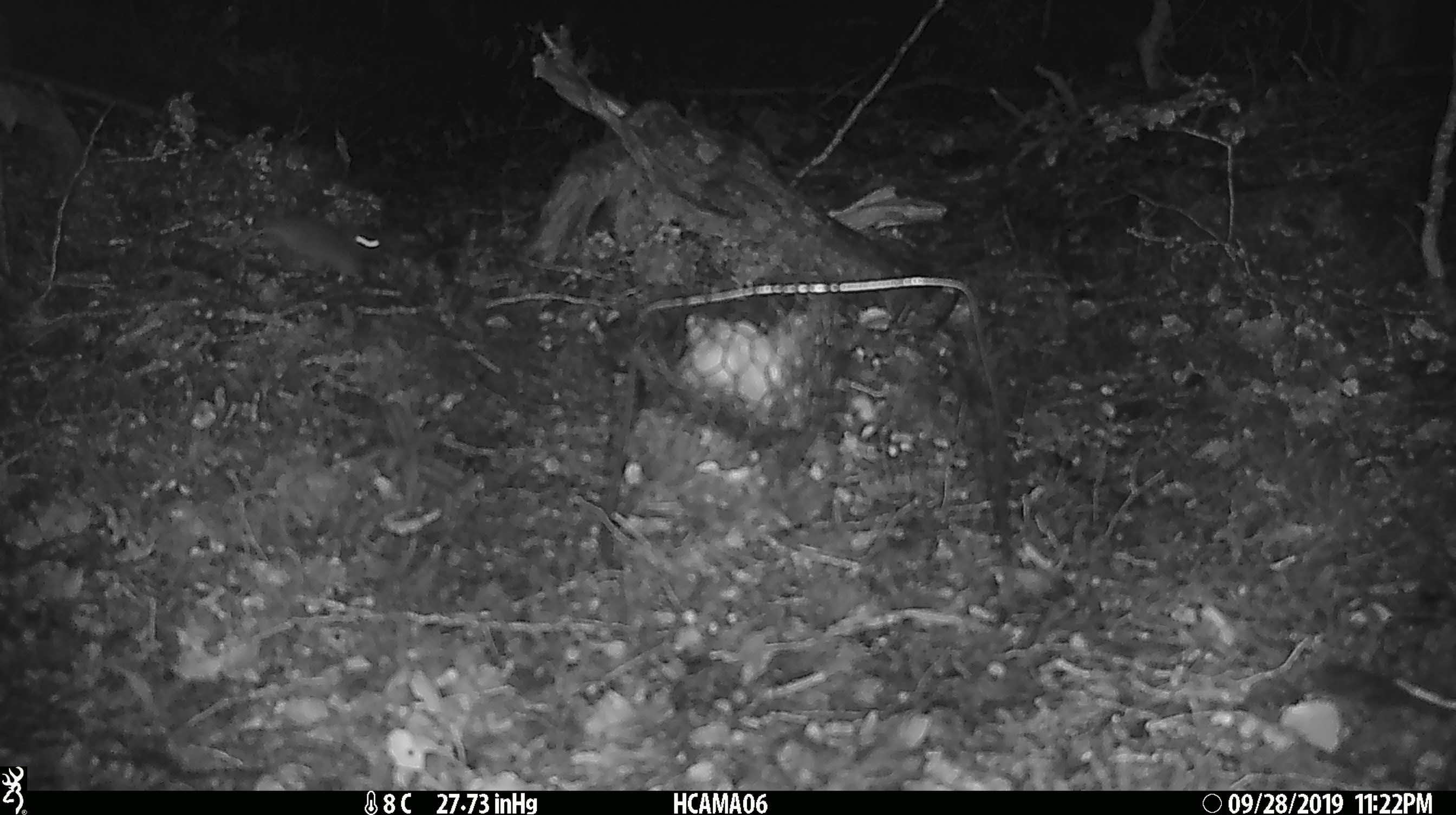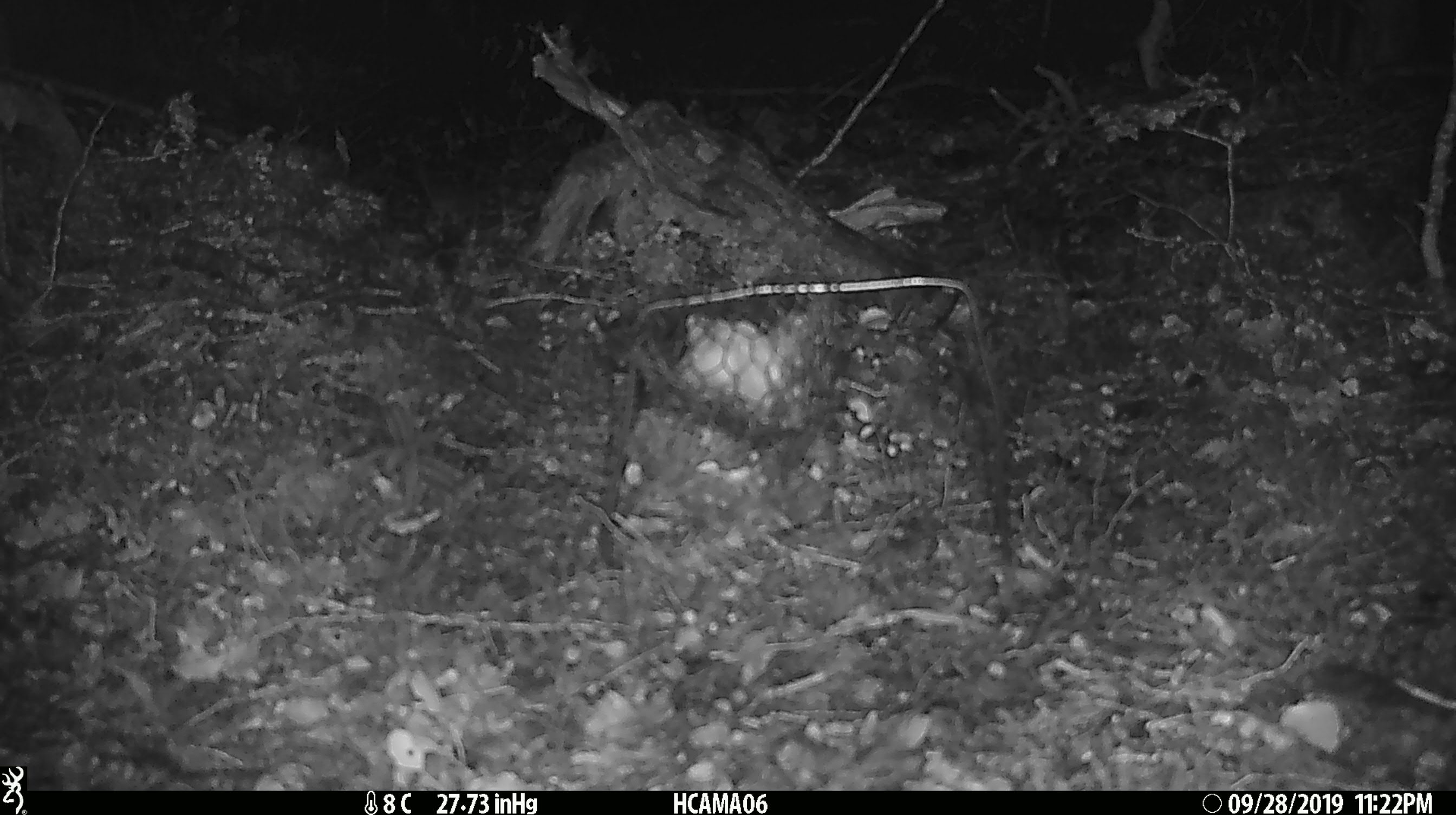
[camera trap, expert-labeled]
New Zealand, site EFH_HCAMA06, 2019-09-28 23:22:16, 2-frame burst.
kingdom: Animalia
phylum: Chordata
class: Mammalia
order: Rodentia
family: Muridae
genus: Mus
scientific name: Mus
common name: mouse